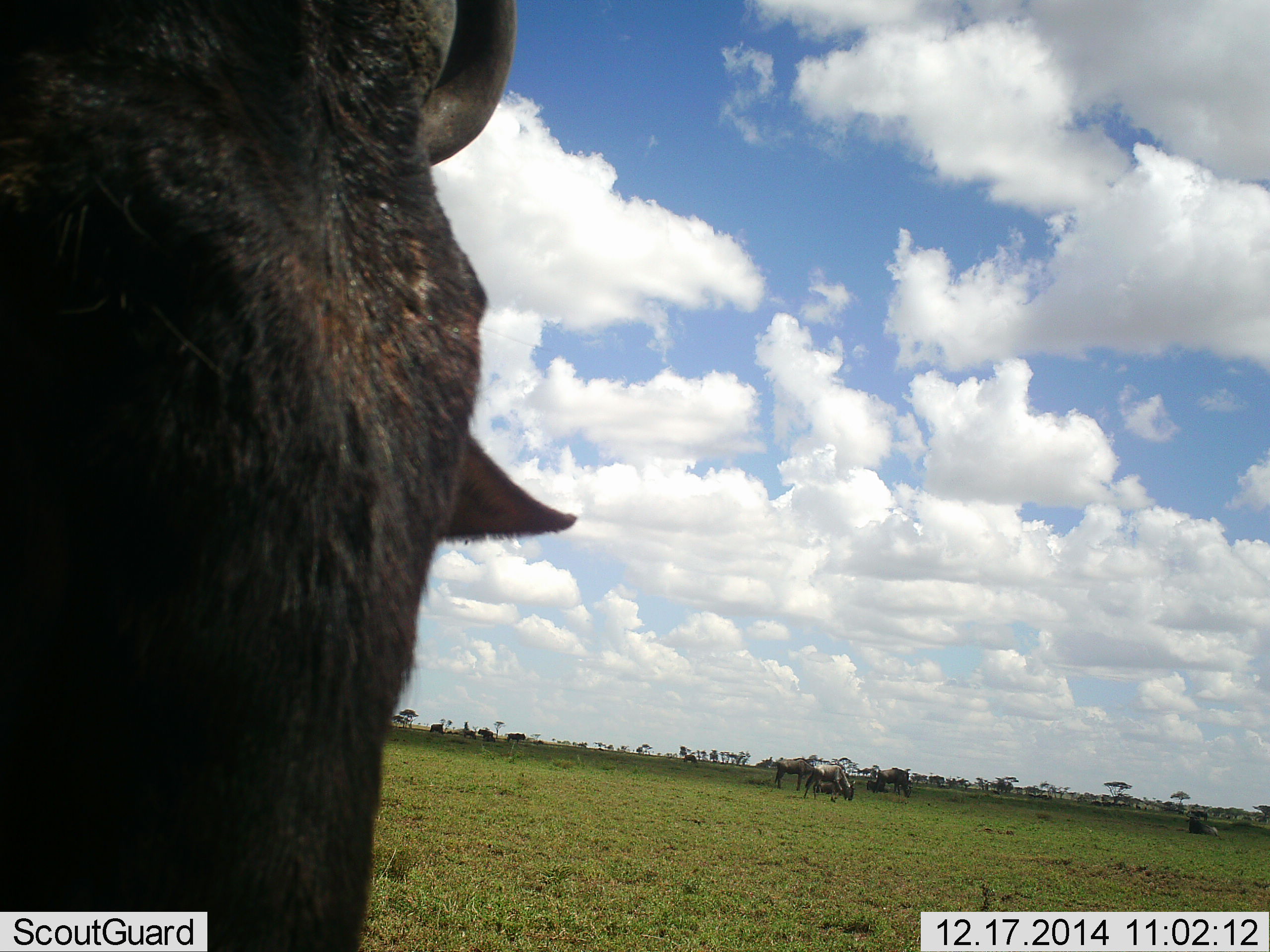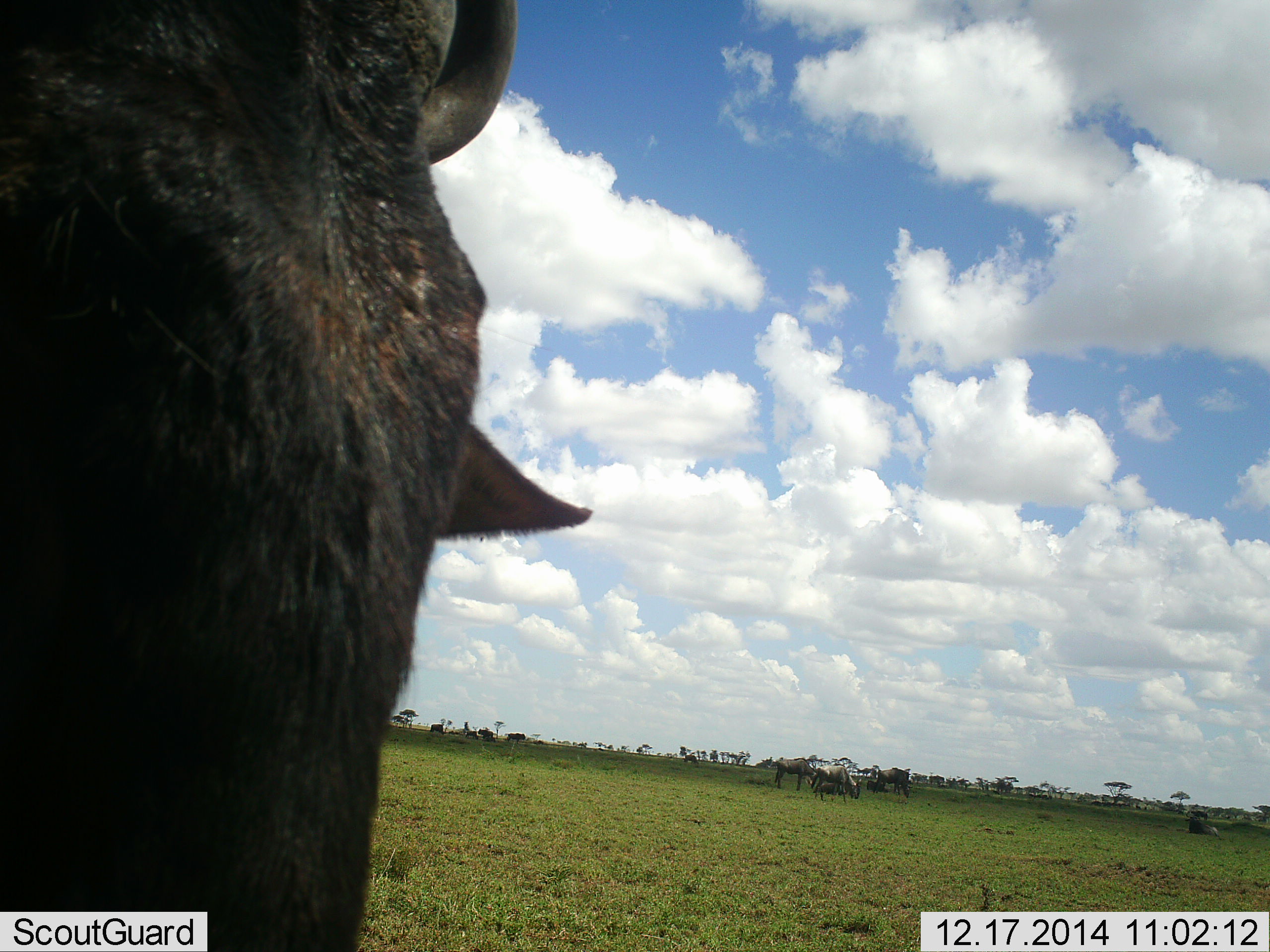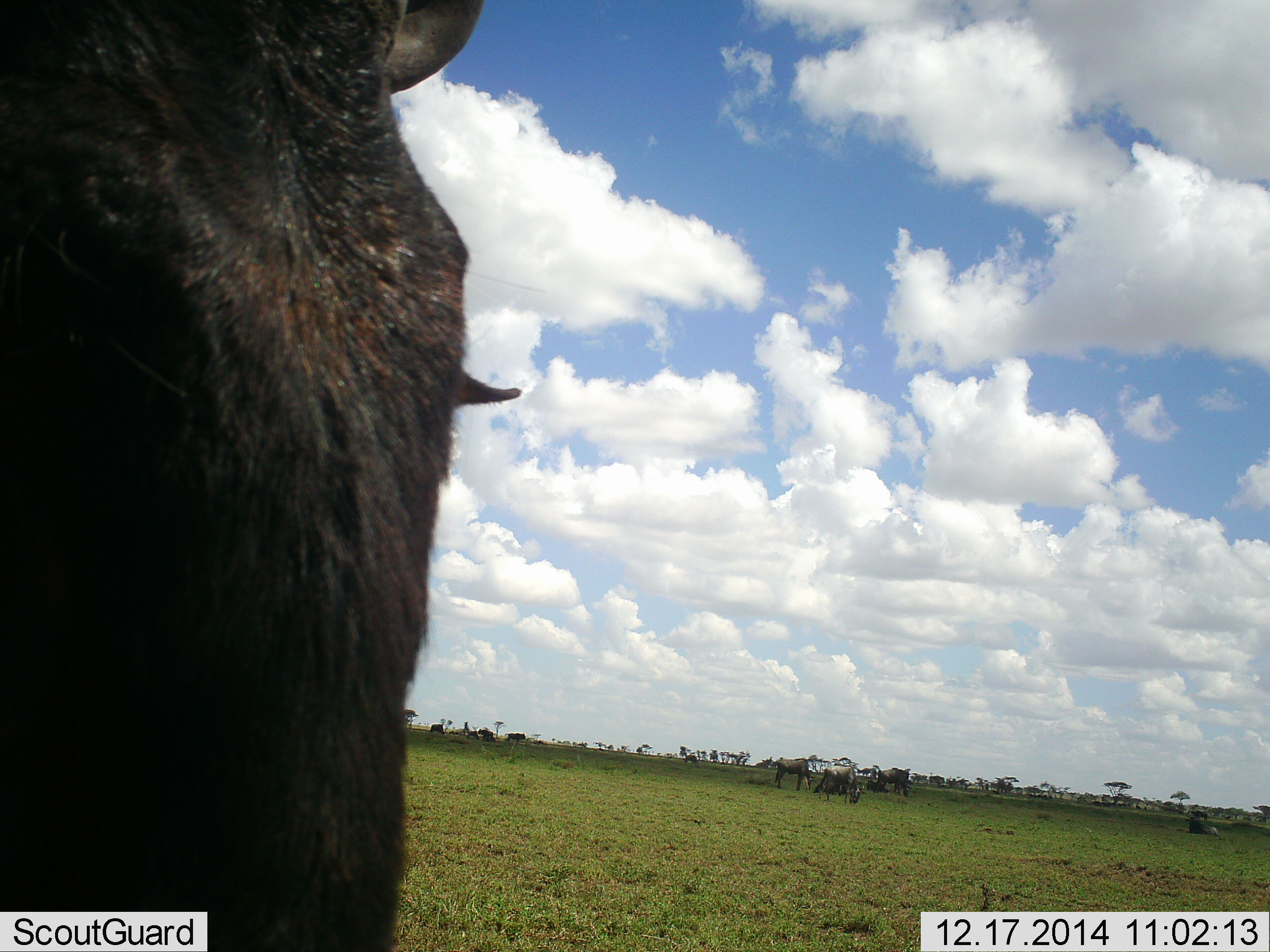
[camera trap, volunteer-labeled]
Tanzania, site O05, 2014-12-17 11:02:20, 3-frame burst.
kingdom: Animalia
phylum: Chordata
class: Mammalia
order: Artiodactyla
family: Bovidae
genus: Connochaetes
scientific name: Connochaetes taurinus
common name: blue wildebeest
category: wildebeest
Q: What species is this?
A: Wildebeest (blue wildebeest) (Connochaetes taurinus).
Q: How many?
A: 8.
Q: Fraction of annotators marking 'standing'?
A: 91%.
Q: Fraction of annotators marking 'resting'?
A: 36%.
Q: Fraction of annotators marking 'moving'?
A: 18%.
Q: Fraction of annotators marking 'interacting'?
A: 0%.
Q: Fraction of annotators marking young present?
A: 0%.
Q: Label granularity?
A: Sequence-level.